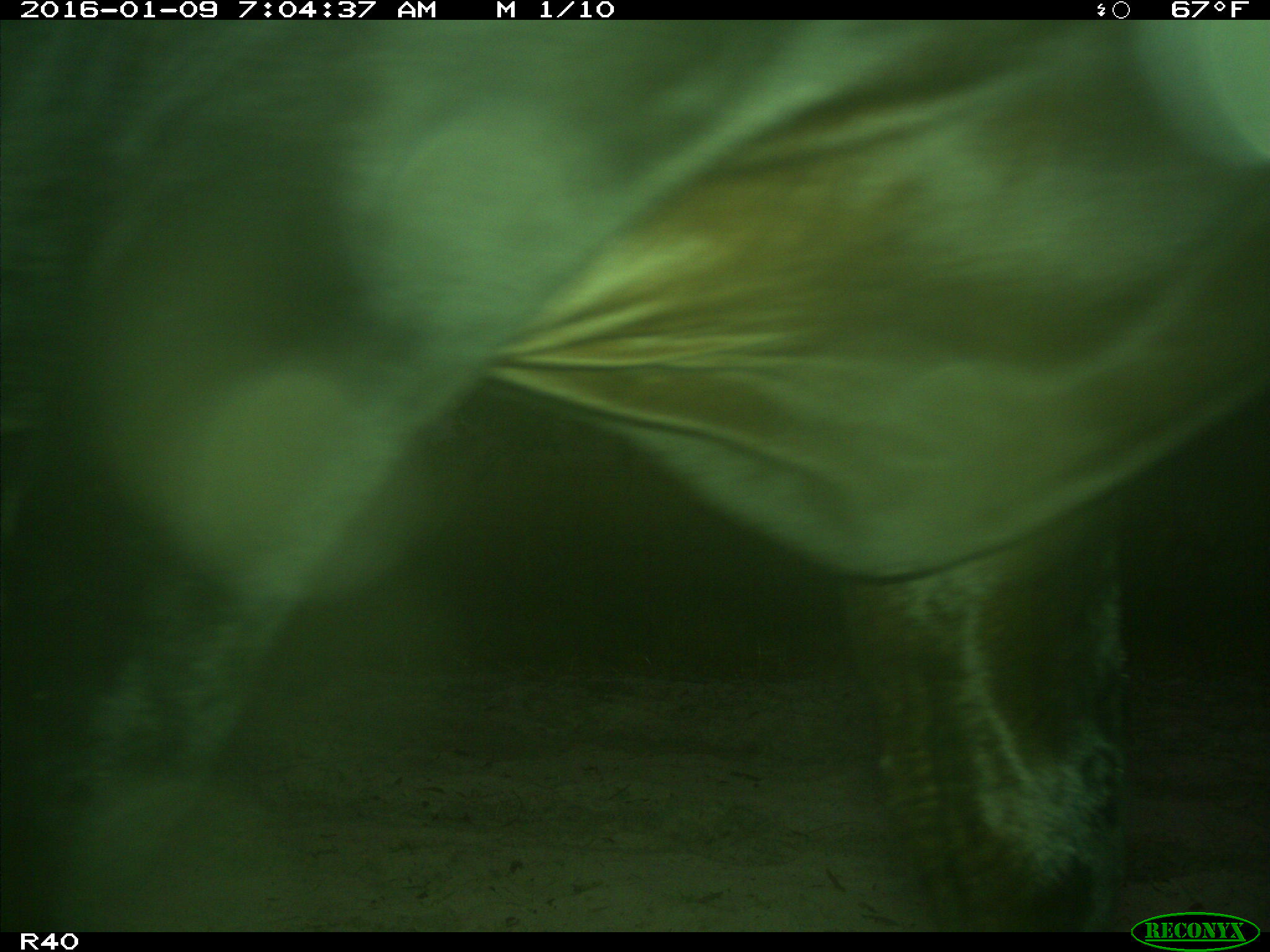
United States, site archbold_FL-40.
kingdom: Animalia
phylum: Chordata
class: Mammalia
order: Artiodactyla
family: Bovidae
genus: Bos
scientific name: Bos taurus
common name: domestic cow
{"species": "Bos taurus (domestic cow)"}